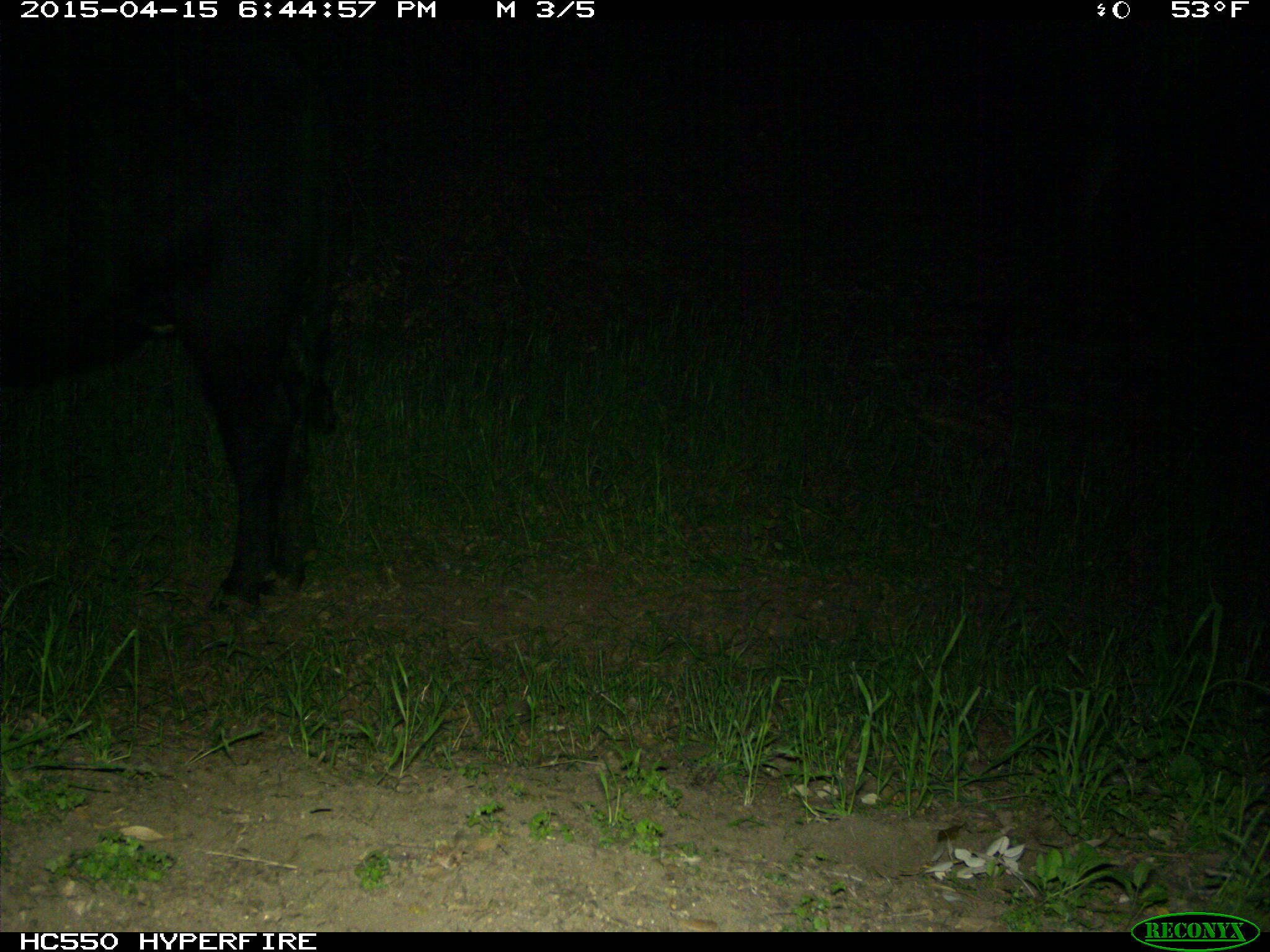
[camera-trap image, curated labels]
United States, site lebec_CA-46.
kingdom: Animalia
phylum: Chordata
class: Mammalia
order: Artiodactyla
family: Bovidae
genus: Bos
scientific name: Bos taurus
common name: domestic cow